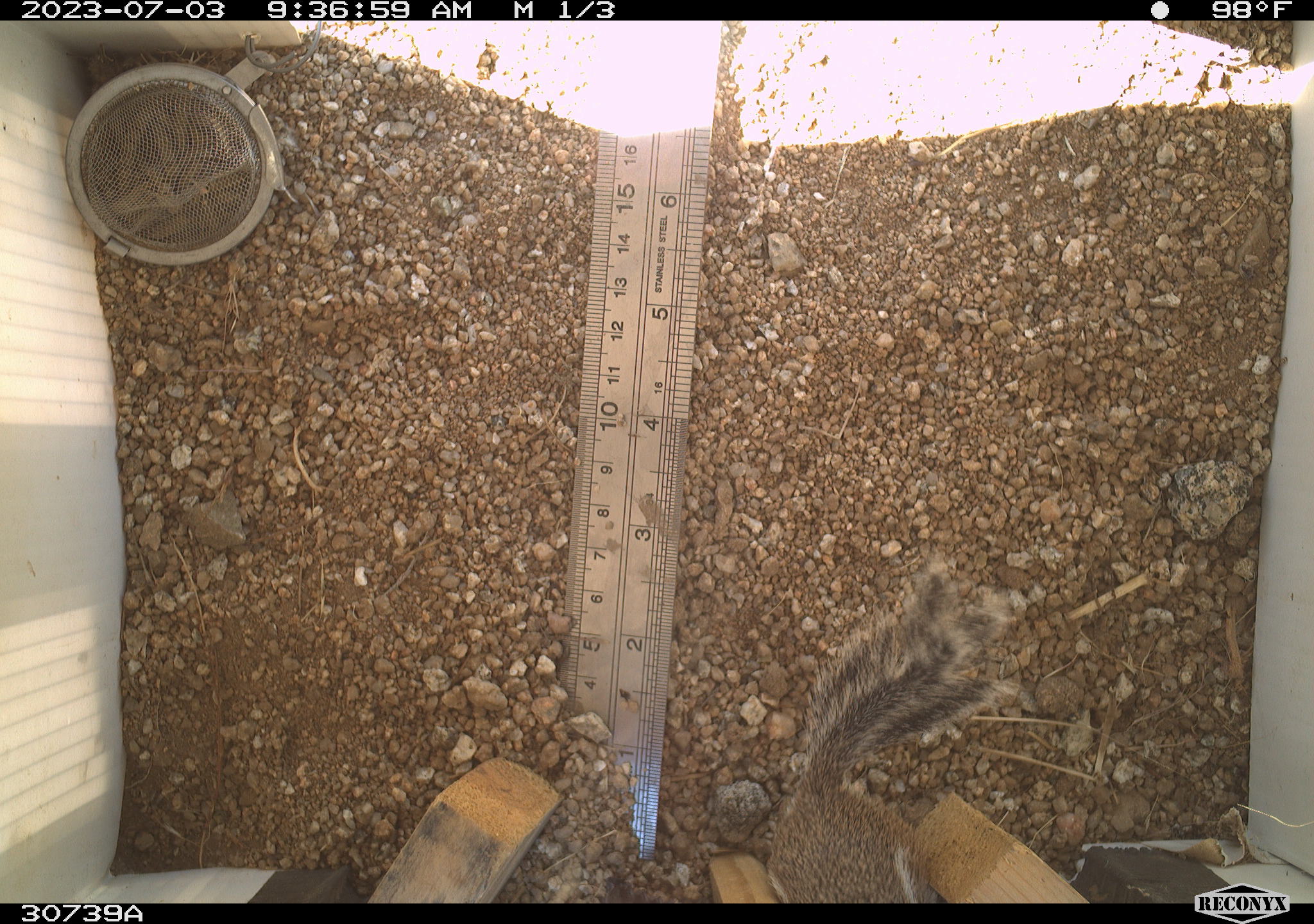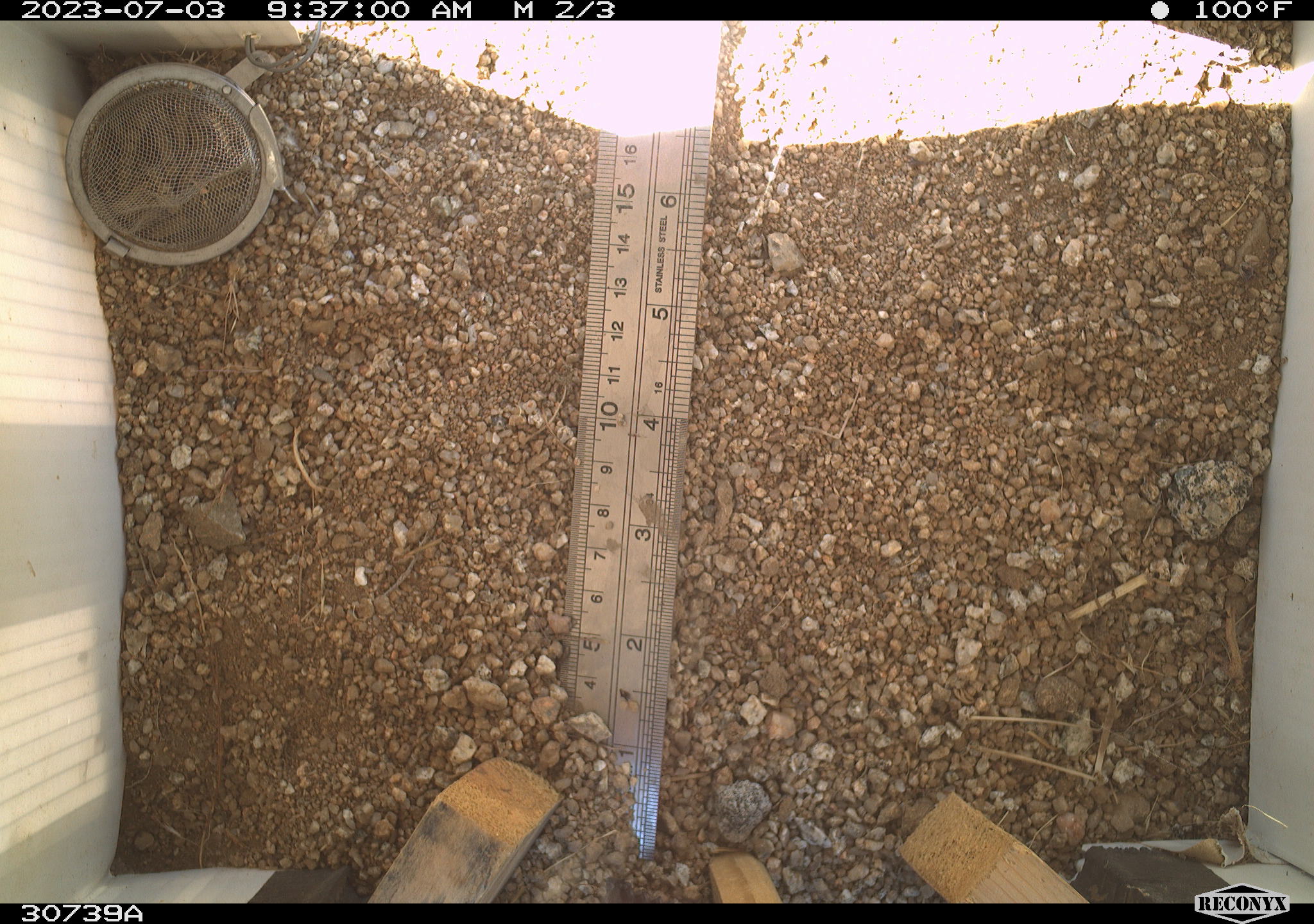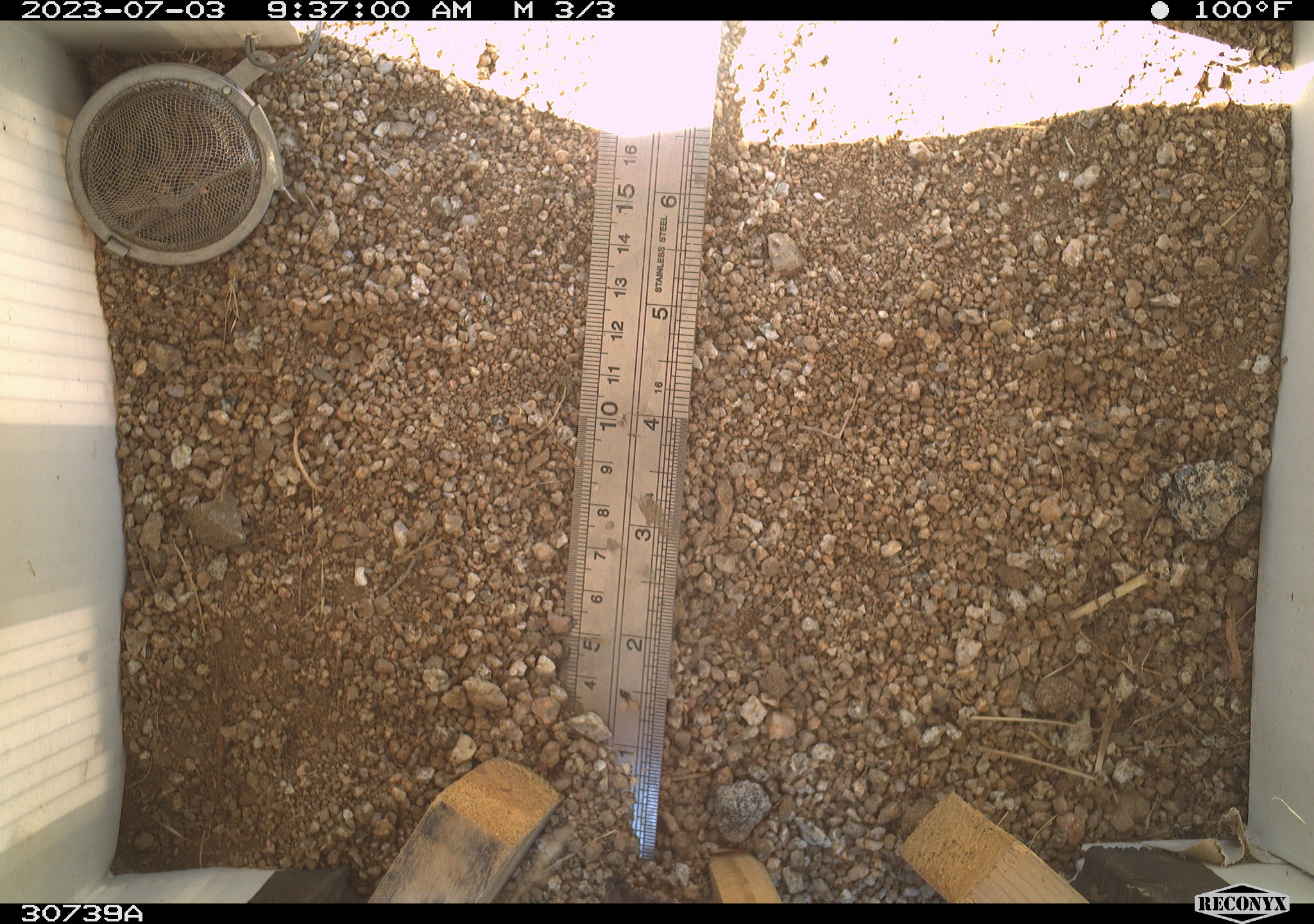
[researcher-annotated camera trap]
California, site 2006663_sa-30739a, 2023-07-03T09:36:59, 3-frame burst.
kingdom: Animalia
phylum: Chordata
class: Mammalia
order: Rodentia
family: Sciuridae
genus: Ammospermophilus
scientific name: Ammospermophilus leucurus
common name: white-tailed antelope squirrel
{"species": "white-tailed antelope squirrel (Ammospermophilus leucurus)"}